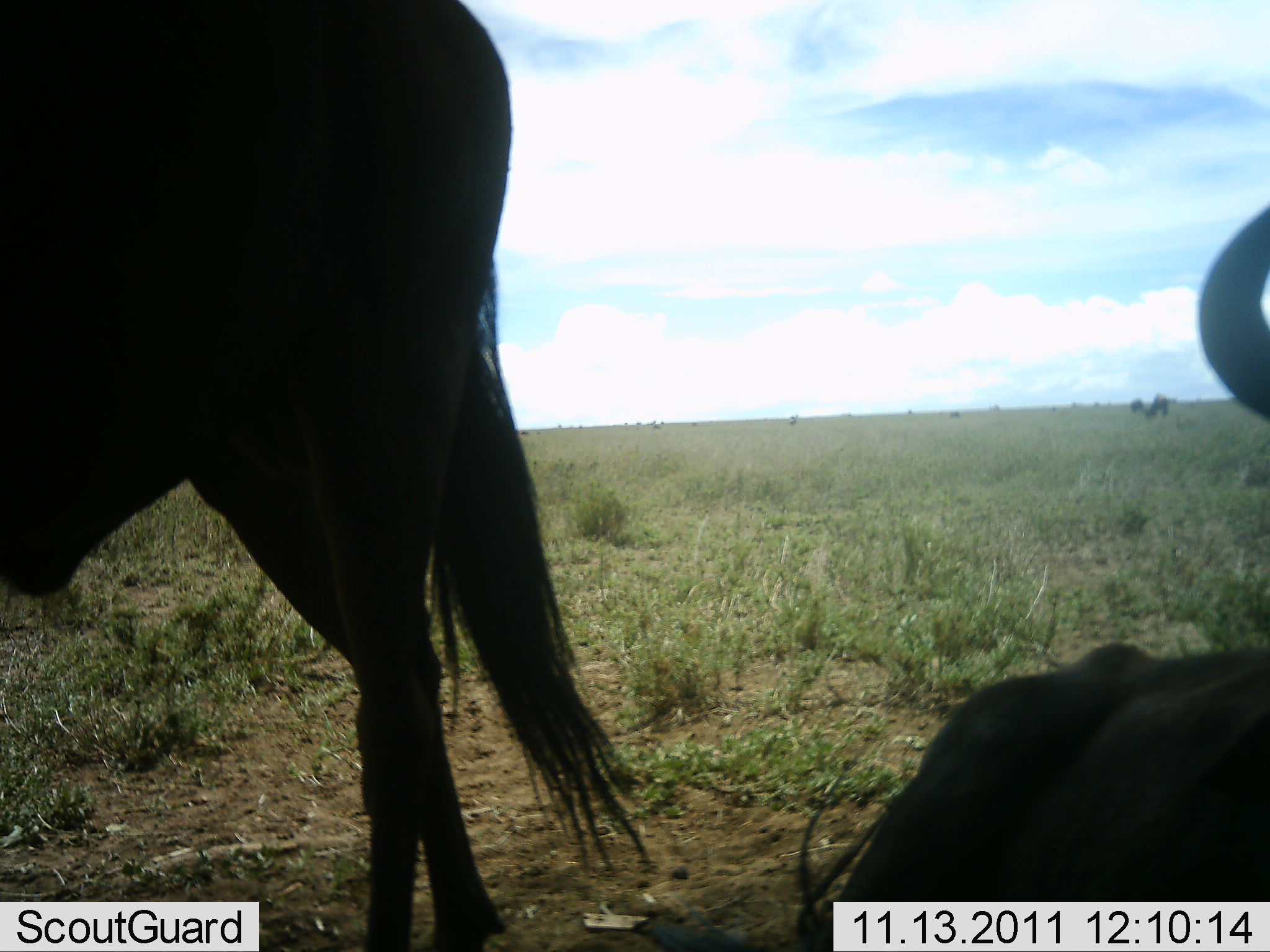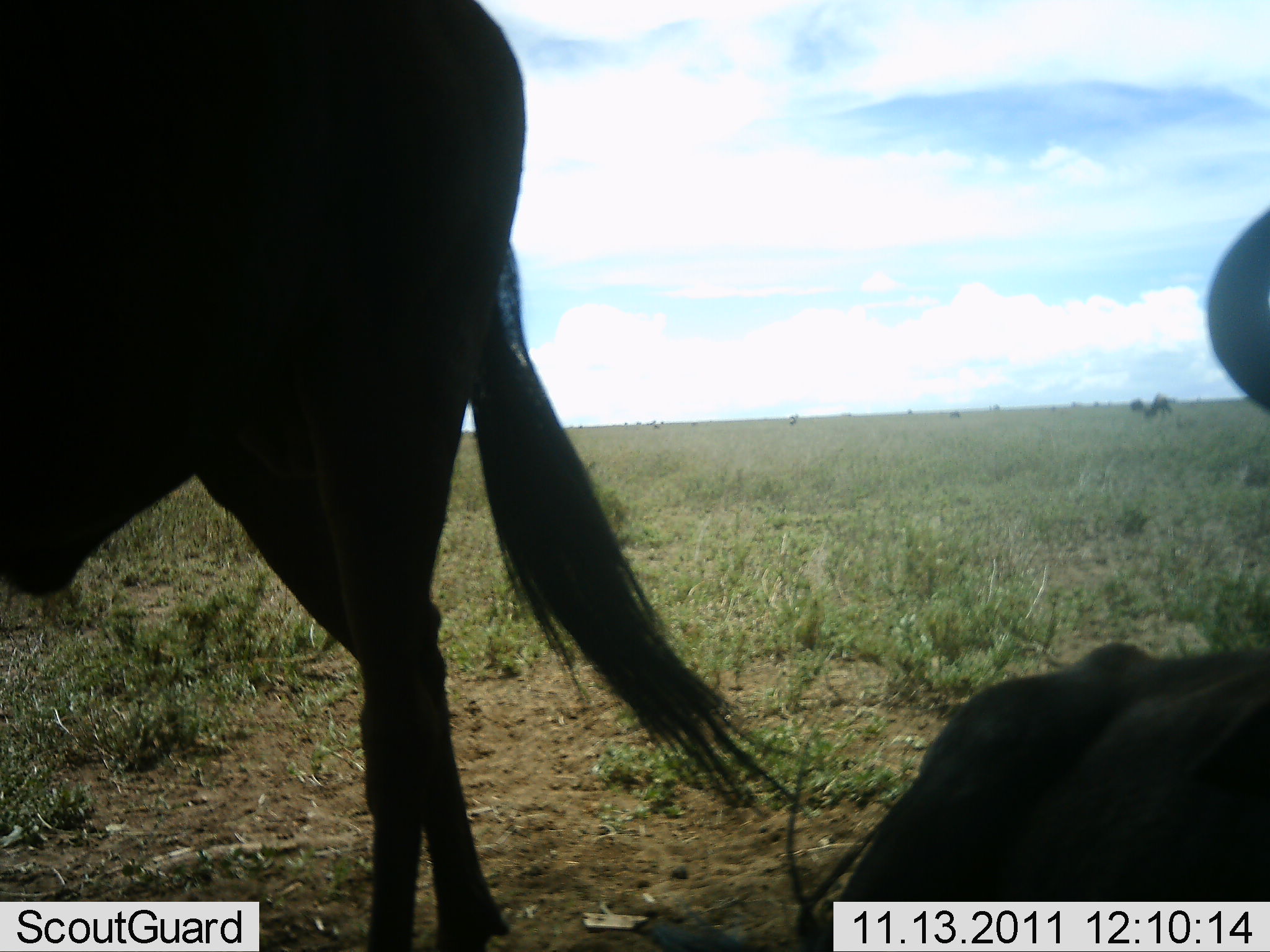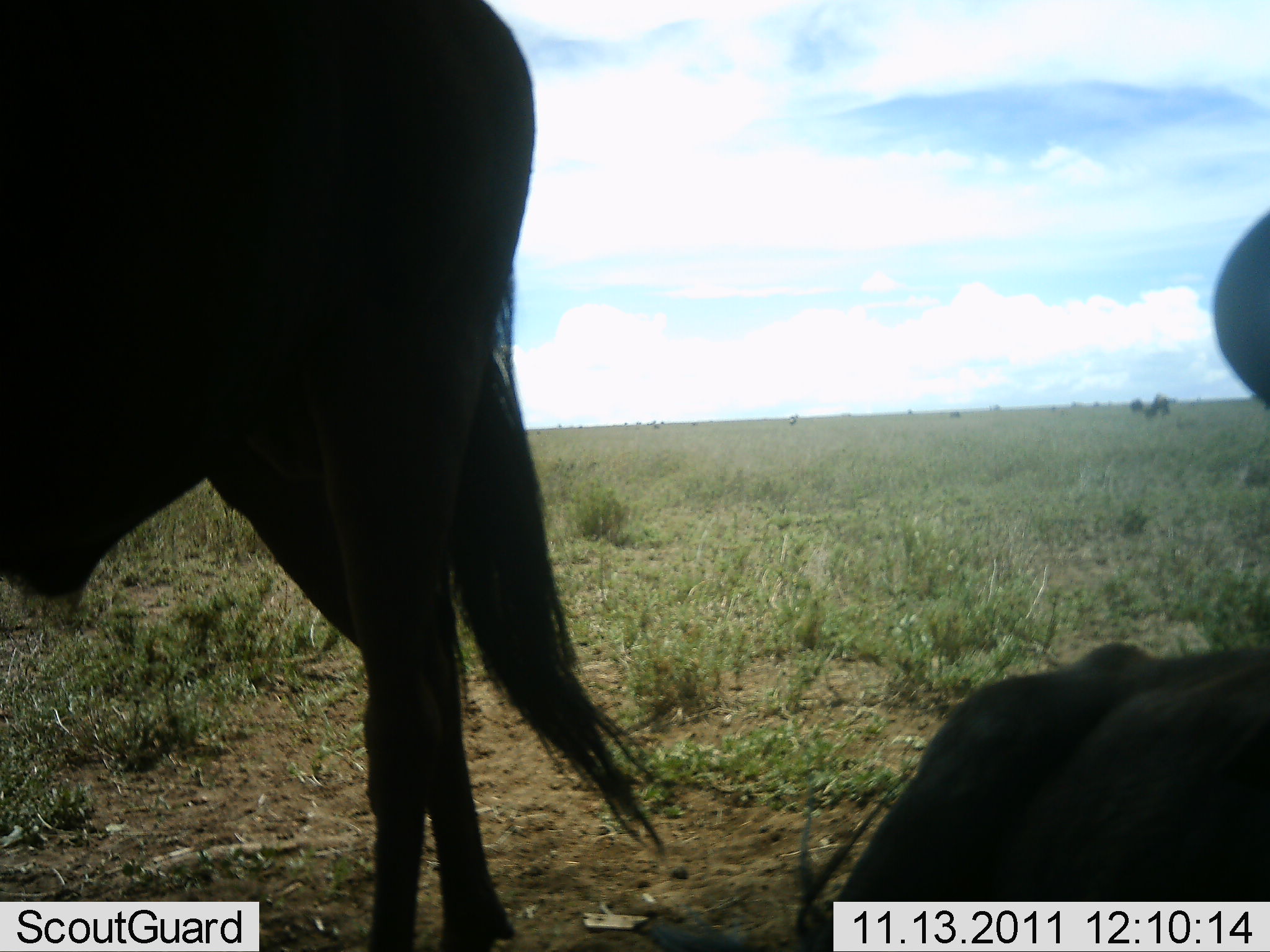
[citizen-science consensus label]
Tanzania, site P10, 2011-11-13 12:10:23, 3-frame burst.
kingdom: Animalia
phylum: Chordata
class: Mammalia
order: Artiodactyla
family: Bovidae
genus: Connochaetes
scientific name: Connochaetes taurinus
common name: blue wildebeest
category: wildebeest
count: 2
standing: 79%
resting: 79%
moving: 7%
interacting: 0%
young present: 0%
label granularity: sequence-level